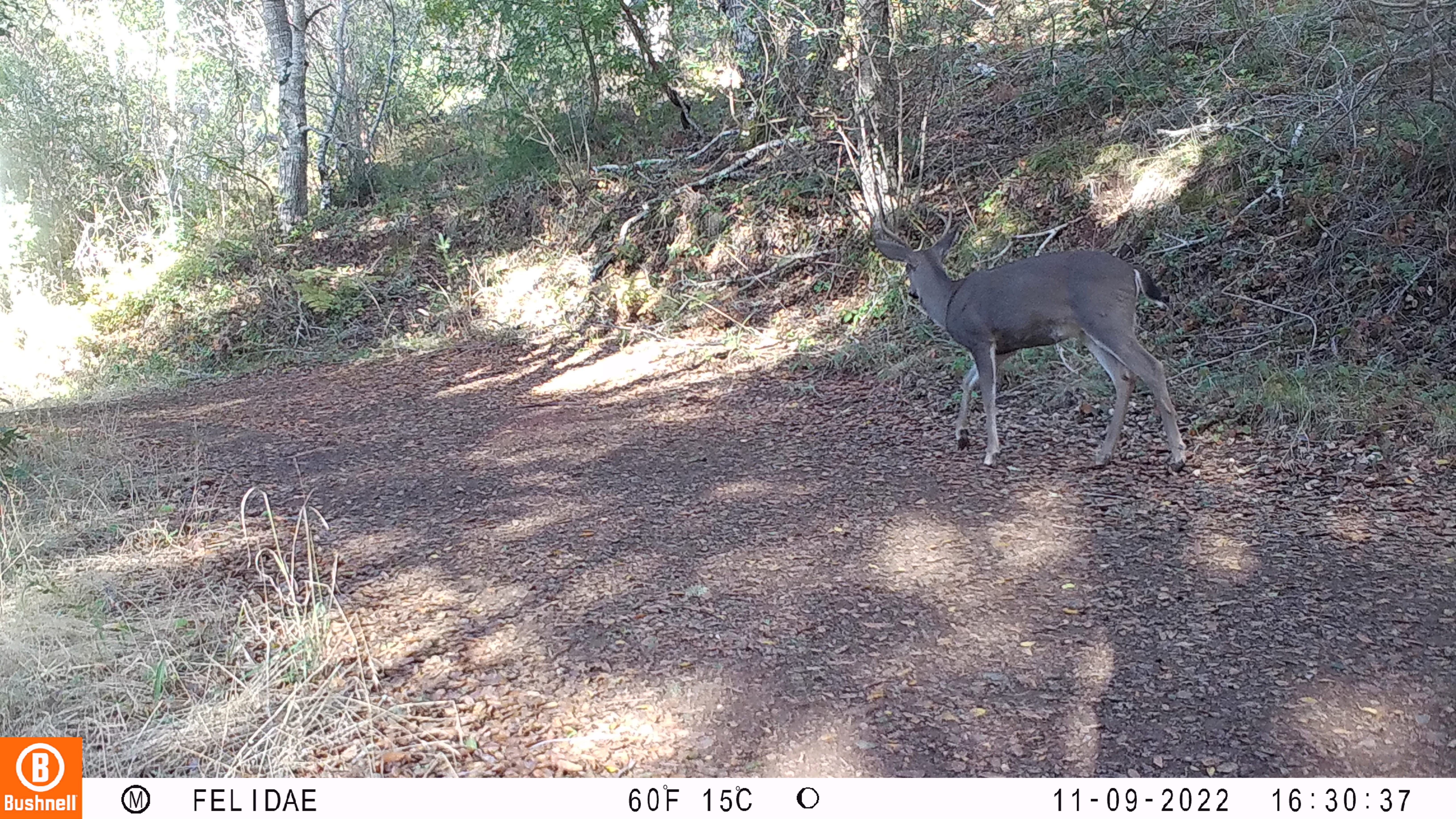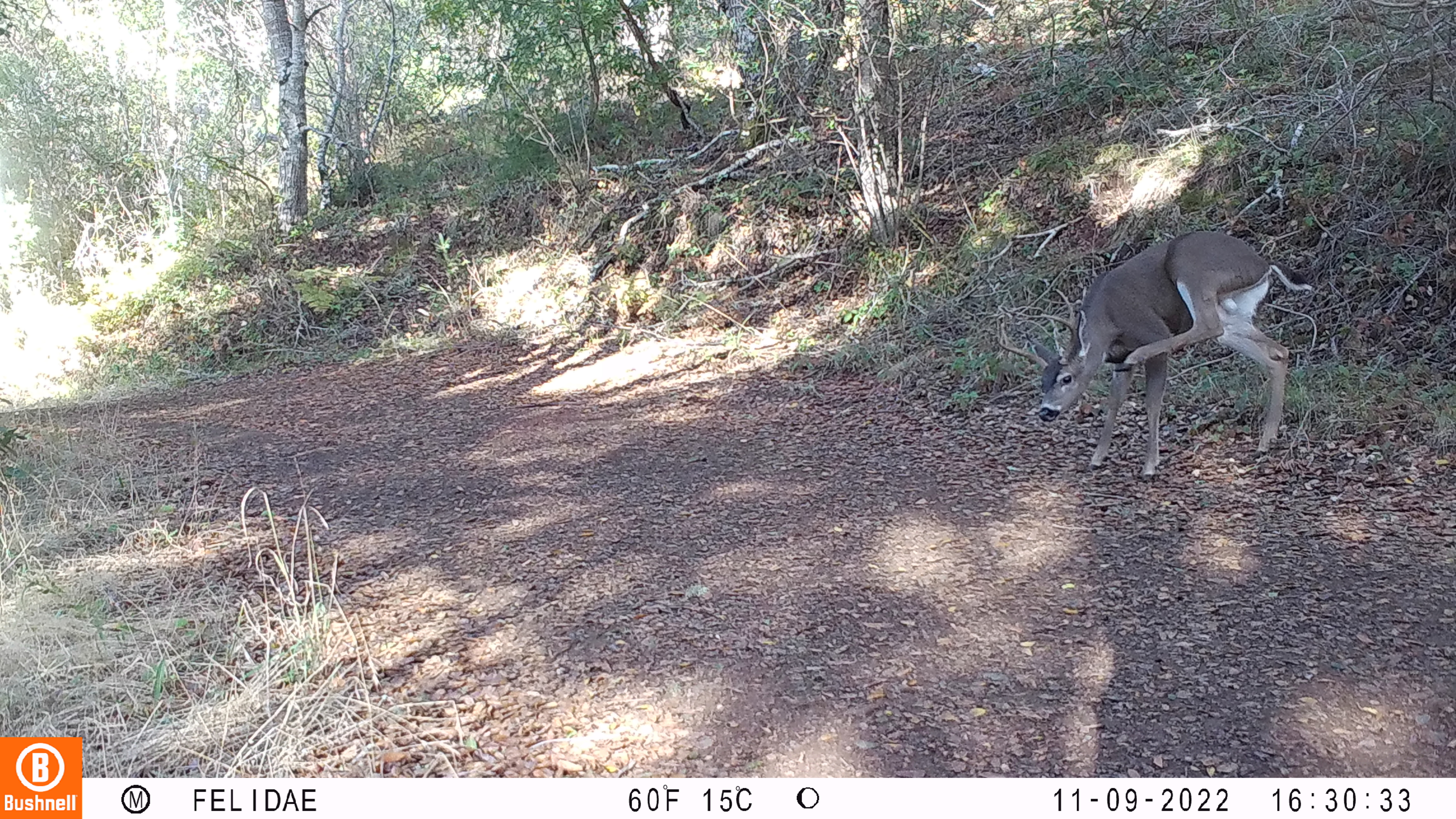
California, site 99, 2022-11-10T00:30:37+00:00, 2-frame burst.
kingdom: Animalia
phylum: Chordata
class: Mammalia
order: Artiodactyla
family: Cervidae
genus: Odocoileus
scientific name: Odocoileus hemionus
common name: mule deer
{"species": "mule deer (Odocoileus hemionus)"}